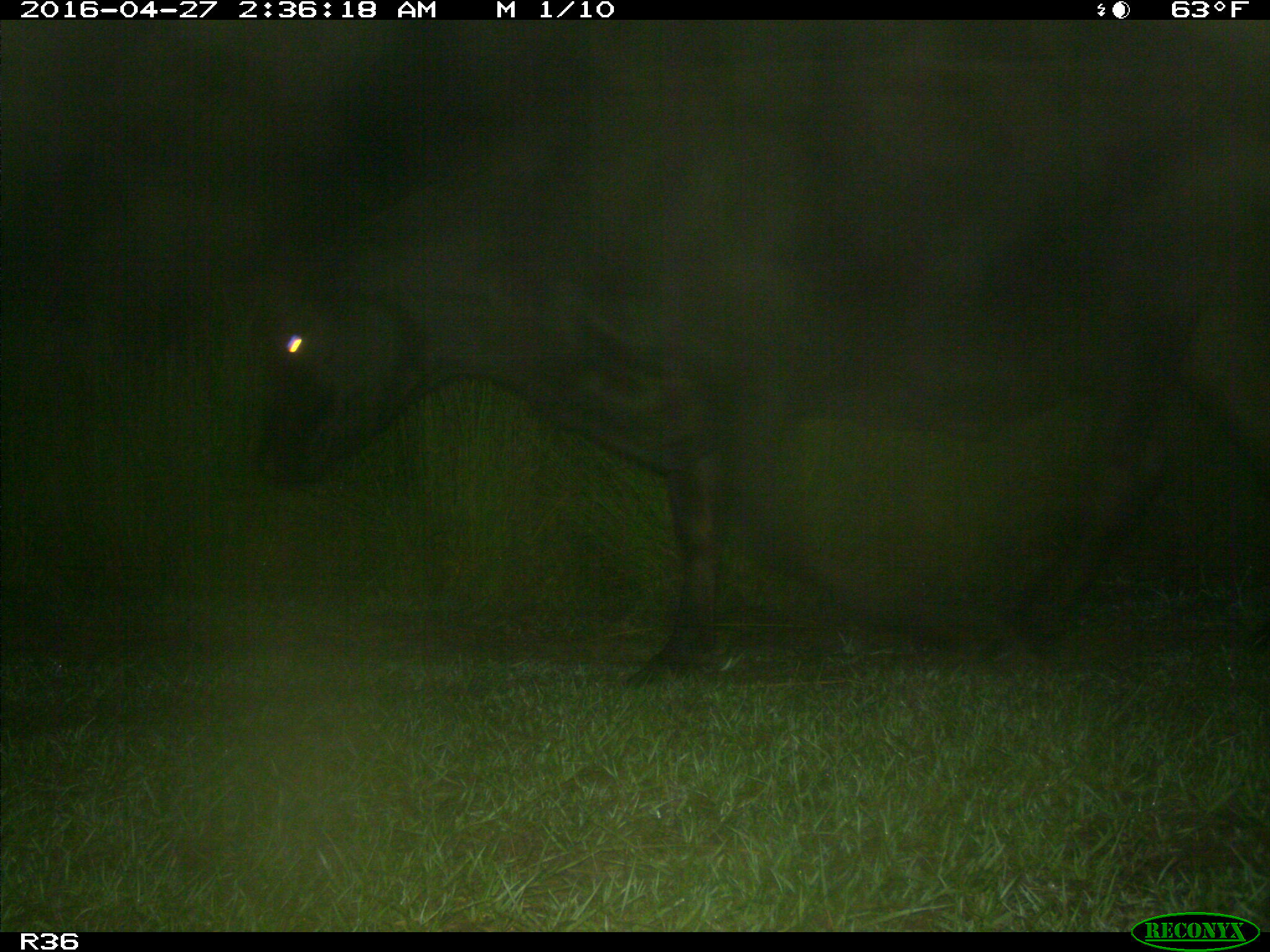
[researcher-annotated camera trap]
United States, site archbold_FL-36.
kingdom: Animalia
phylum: Chordata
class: Mammalia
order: Artiodactyla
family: Bovidae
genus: Bos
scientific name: Bos taurus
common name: domestic cow